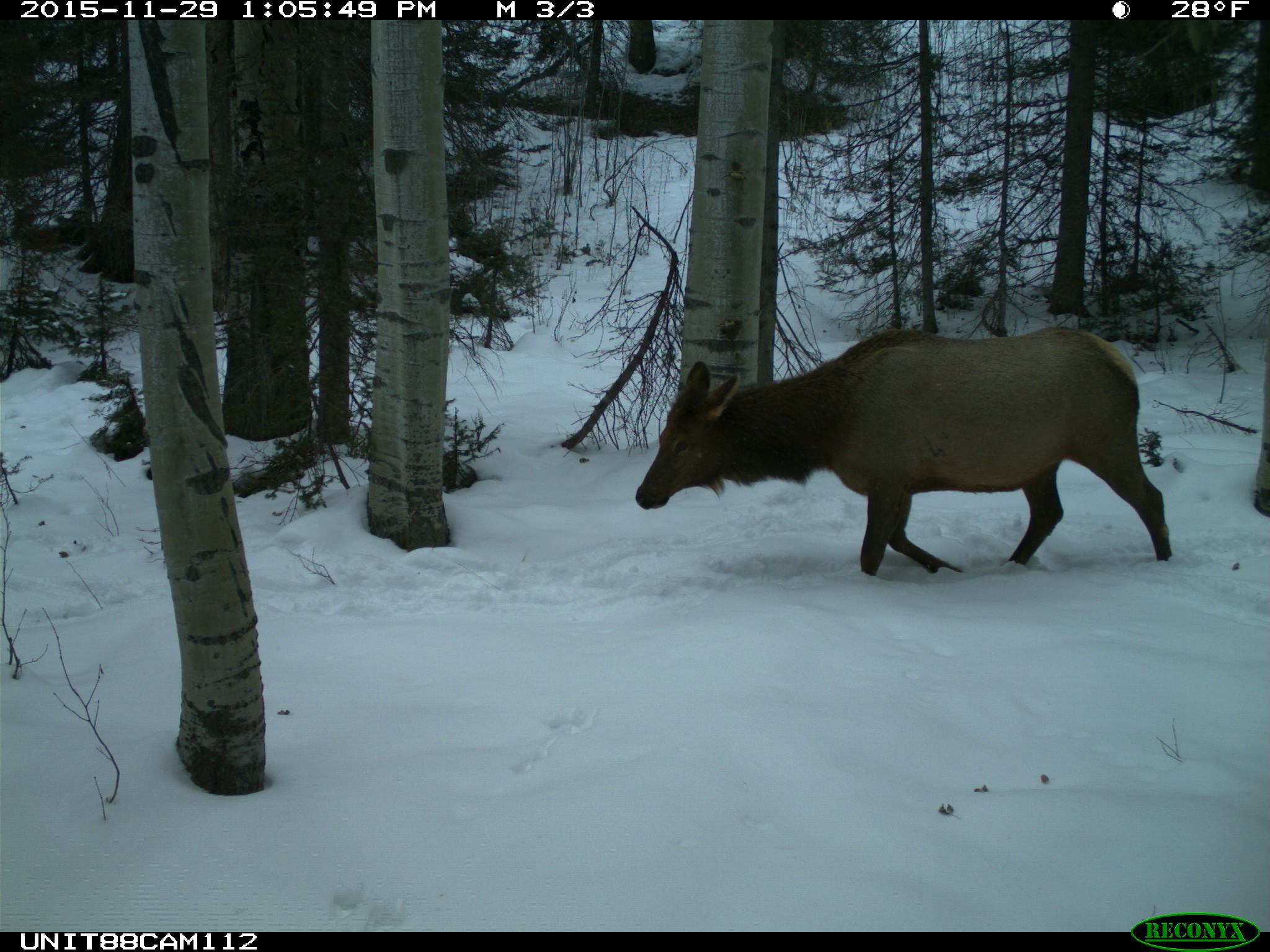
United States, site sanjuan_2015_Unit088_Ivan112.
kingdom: Animalia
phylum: Chordata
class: Mammalia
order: Artiodactyla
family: Cervidae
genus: Cervus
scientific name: Cervus elaphus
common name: red deer